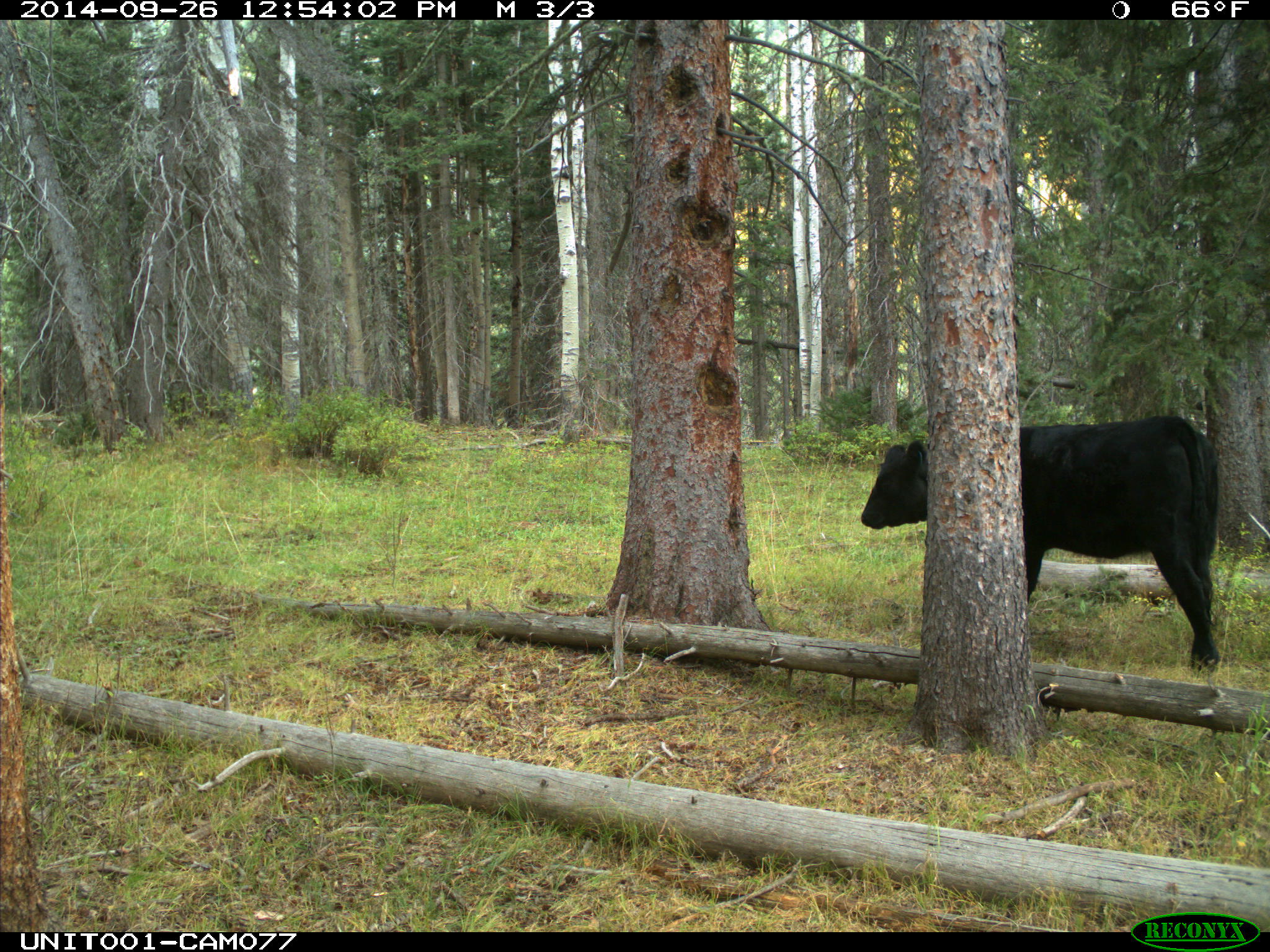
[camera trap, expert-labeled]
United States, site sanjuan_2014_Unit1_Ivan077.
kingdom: Animalia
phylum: Chordata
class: Mammalia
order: Artiodactyla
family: Bovidae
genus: Bos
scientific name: Bos taurus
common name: domestic cow